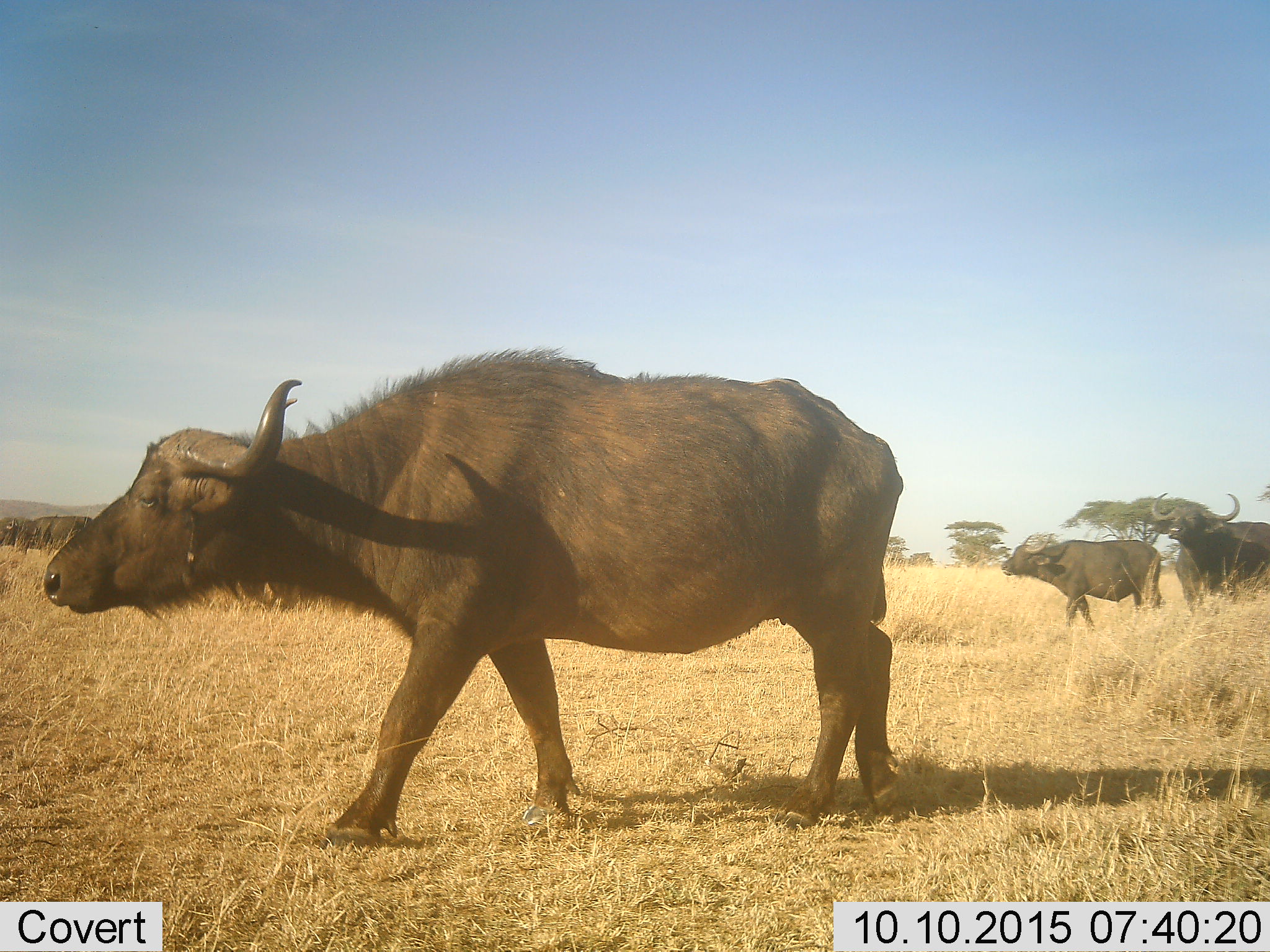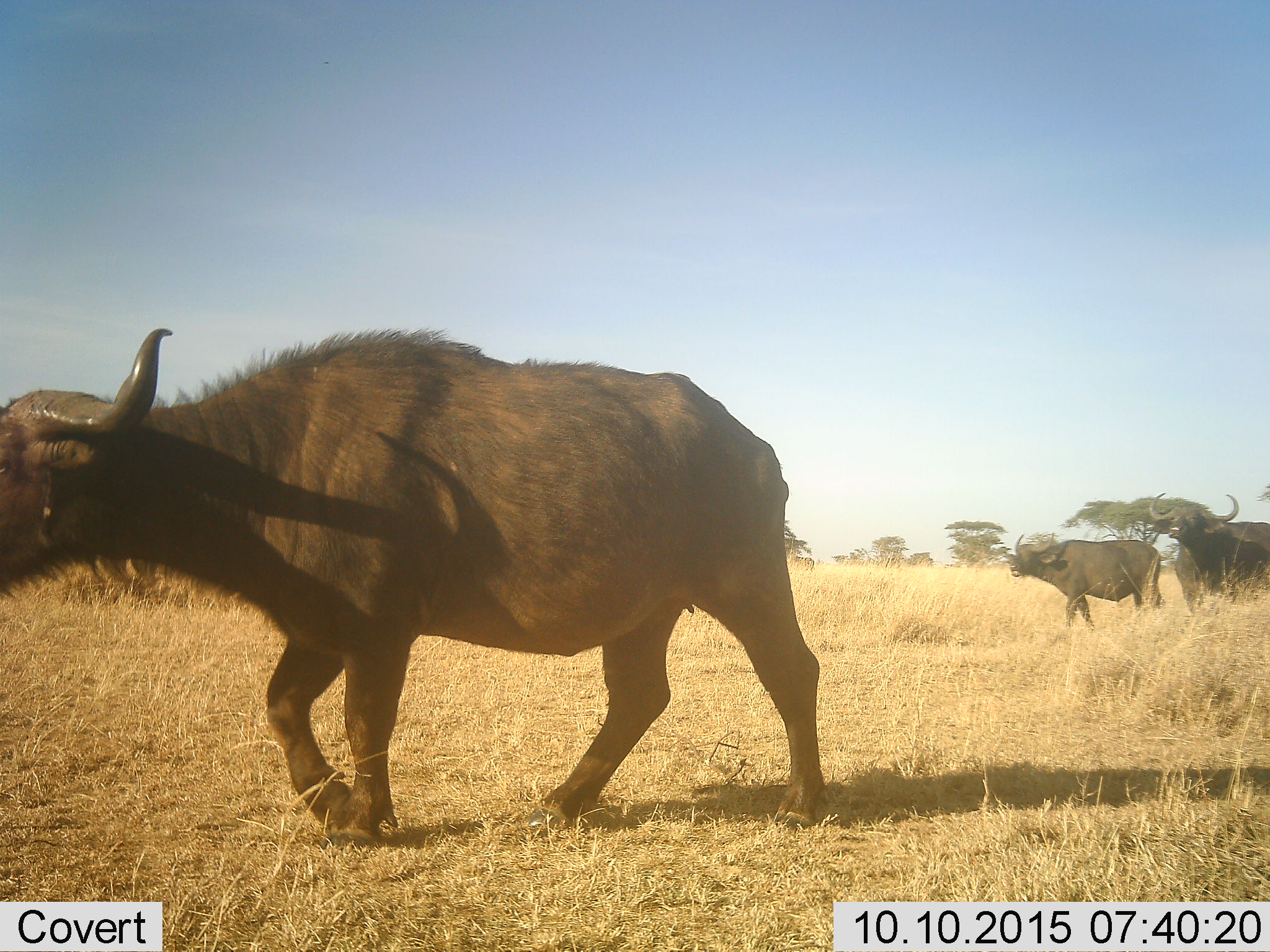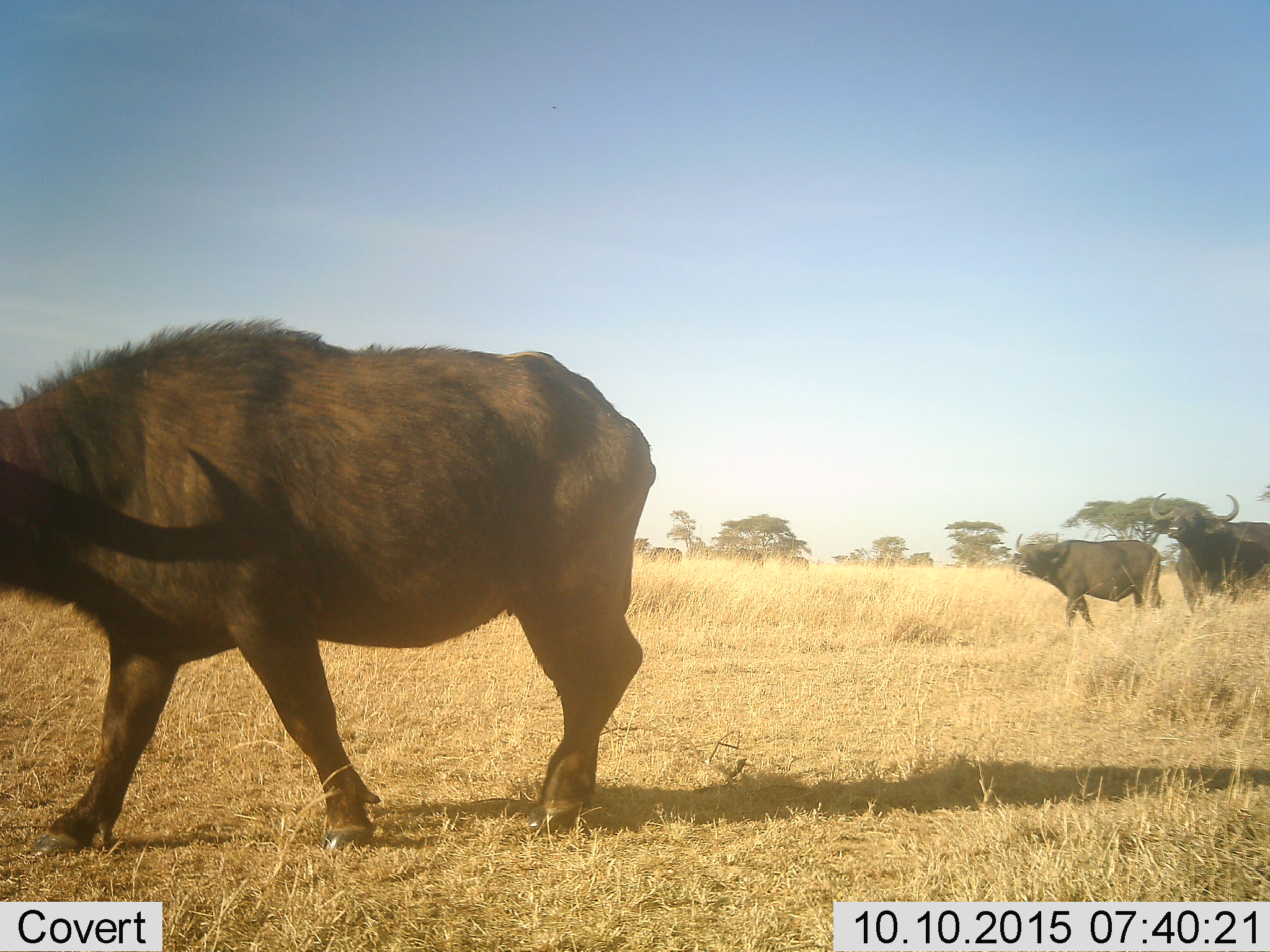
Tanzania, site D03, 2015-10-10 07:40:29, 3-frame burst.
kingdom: Animalia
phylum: Chordata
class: Mammalia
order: Artiodactyla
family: Bovidae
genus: Syncerus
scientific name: Syncerus caffer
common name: cape buffalo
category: buffalo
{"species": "buffalo (cape buffalo) (Syncerus caffer)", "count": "5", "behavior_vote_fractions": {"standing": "35%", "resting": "12%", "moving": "88%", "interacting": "0%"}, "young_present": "0%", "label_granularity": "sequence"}